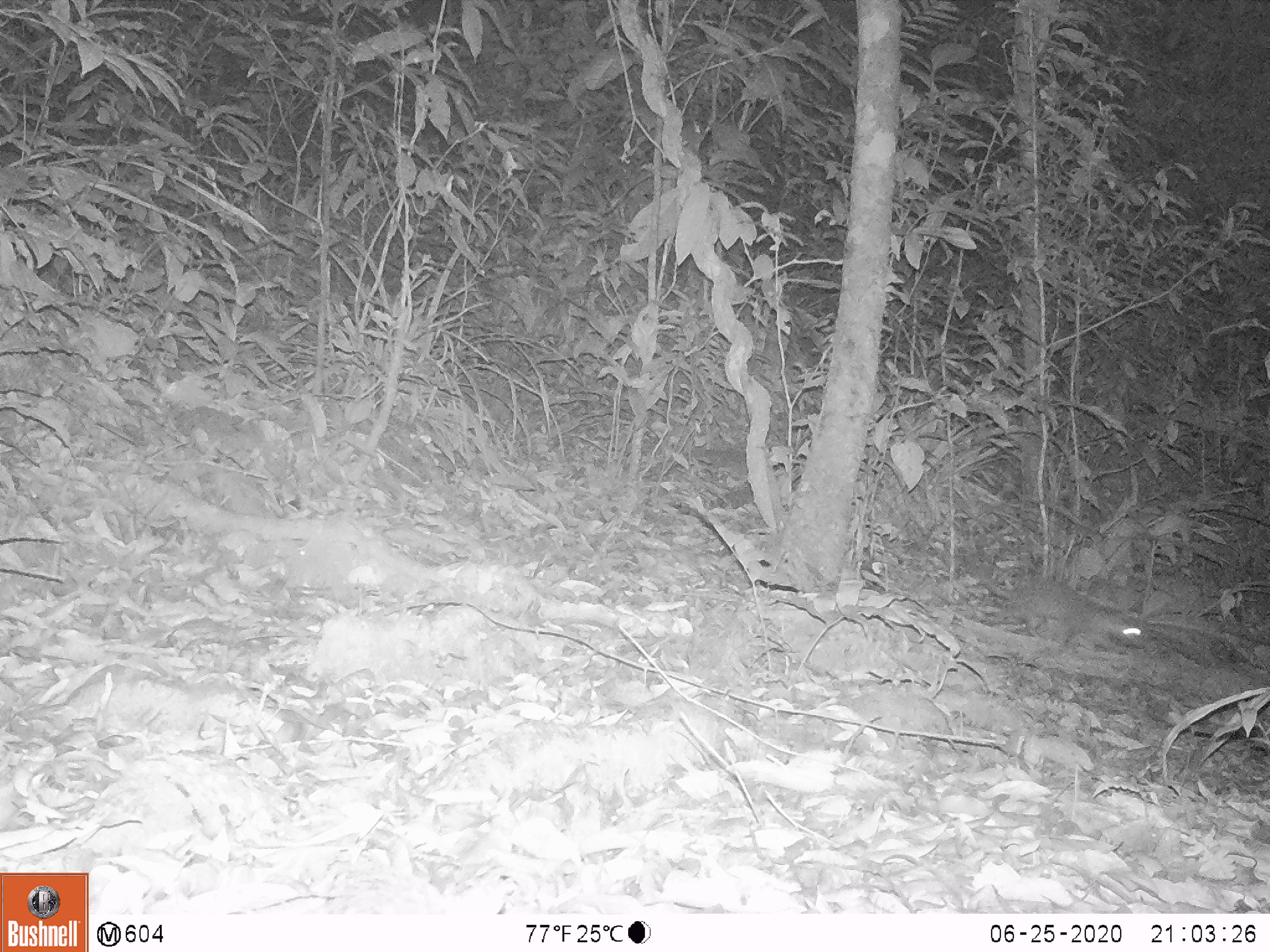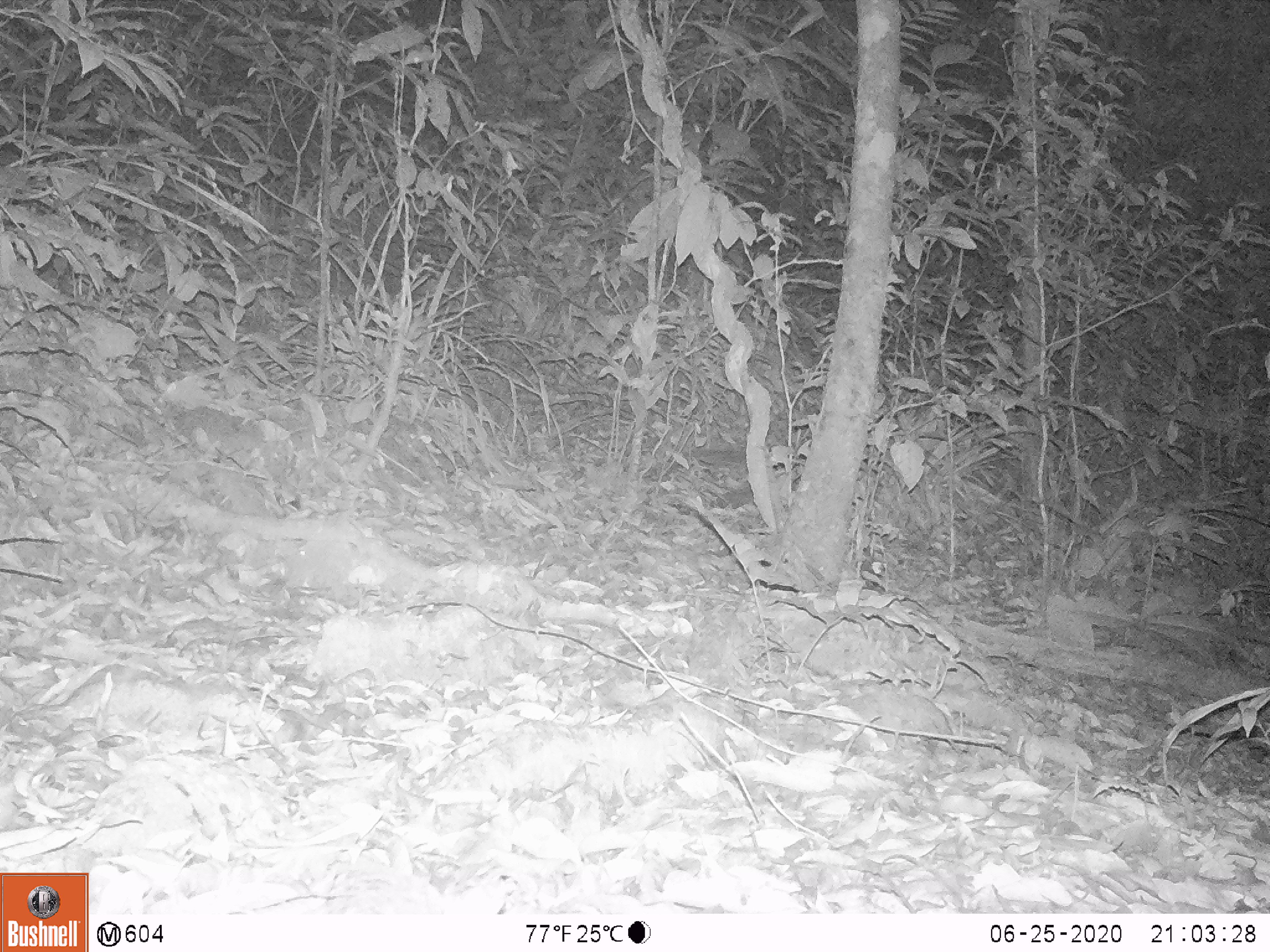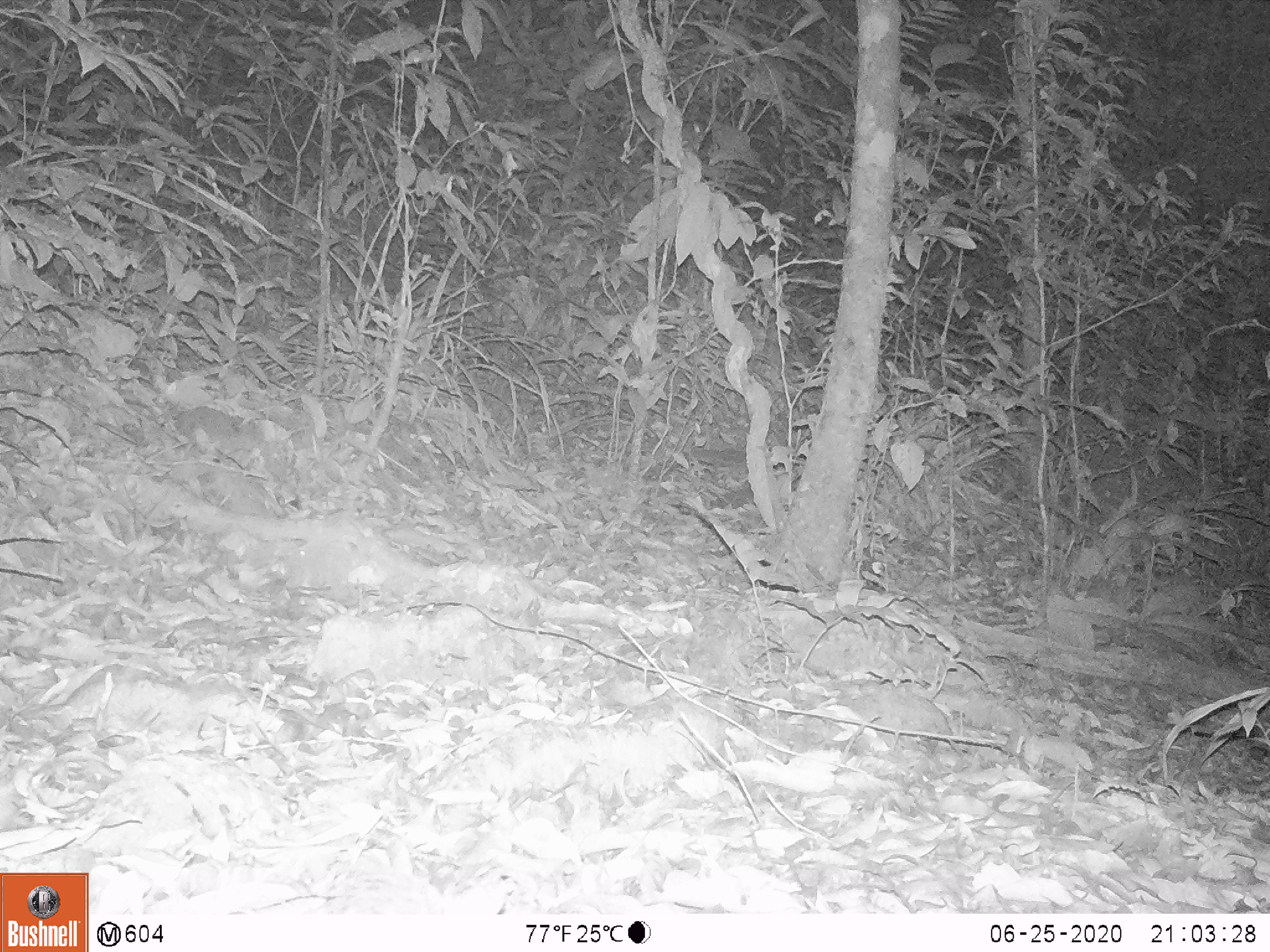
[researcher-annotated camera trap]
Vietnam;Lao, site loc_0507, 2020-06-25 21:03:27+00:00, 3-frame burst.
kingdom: Animalia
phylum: Chordata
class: Mammalia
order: Carnivora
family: Mustelidae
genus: Melogale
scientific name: Melogale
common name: ferret badger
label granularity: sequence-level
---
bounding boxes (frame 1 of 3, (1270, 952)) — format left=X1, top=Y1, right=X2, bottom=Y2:
ferret badger: left=988, top=579, right=1146, bottom=649